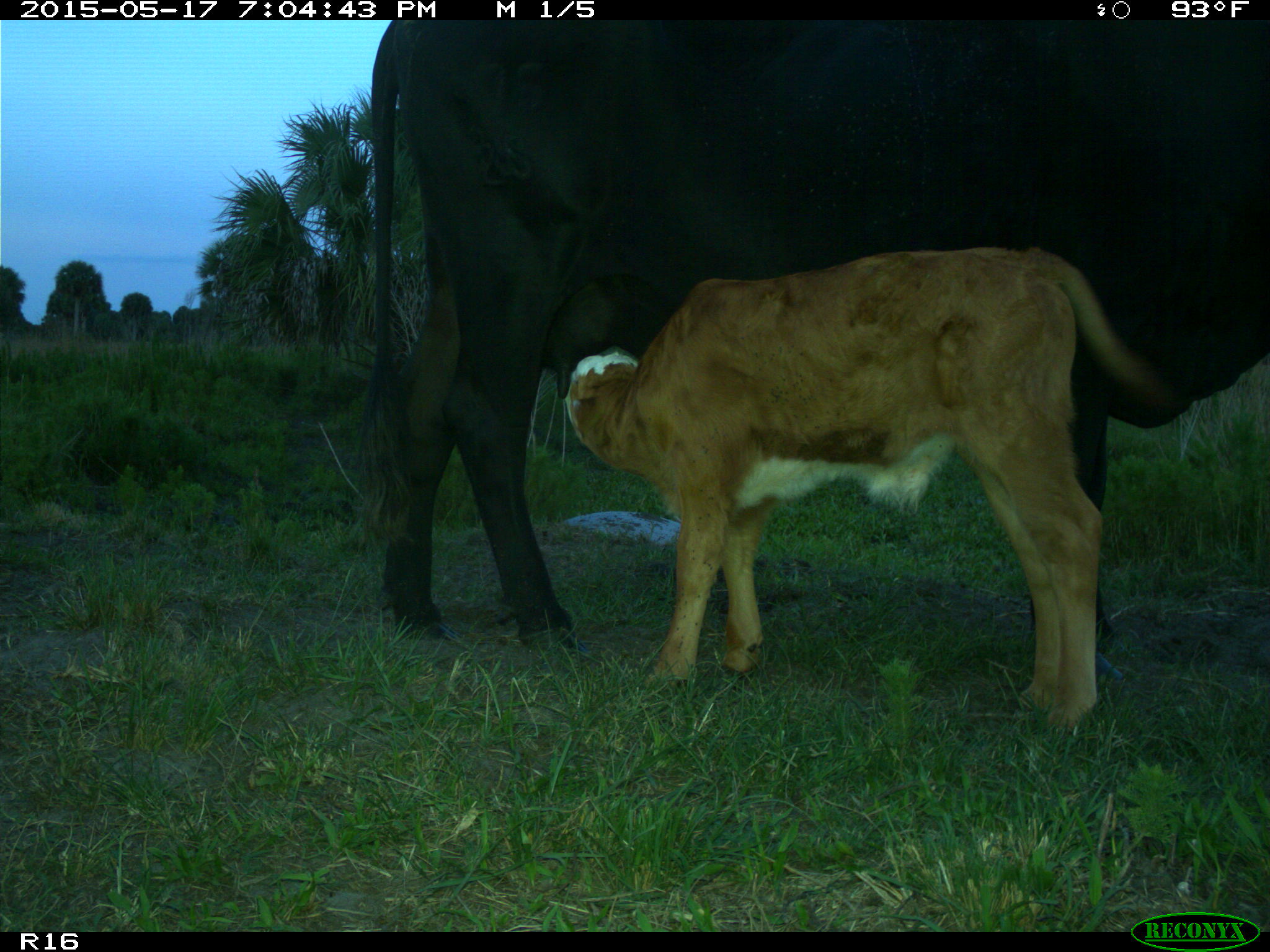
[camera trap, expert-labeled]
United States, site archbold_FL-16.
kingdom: Animalia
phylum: Chordata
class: Mammalia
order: Artiodactyla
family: Bovidae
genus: Bos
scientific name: Bos taurus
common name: domestic cow